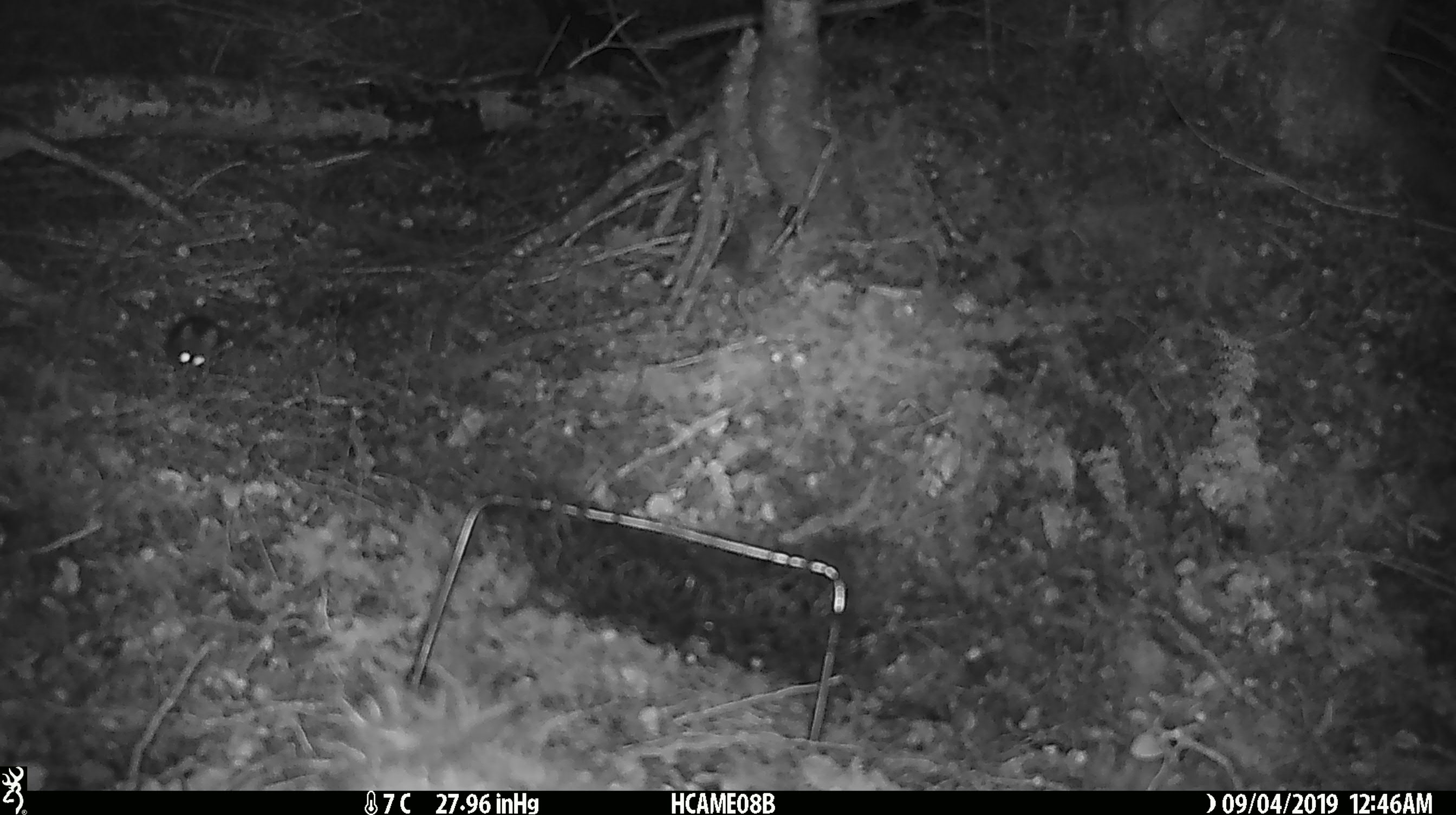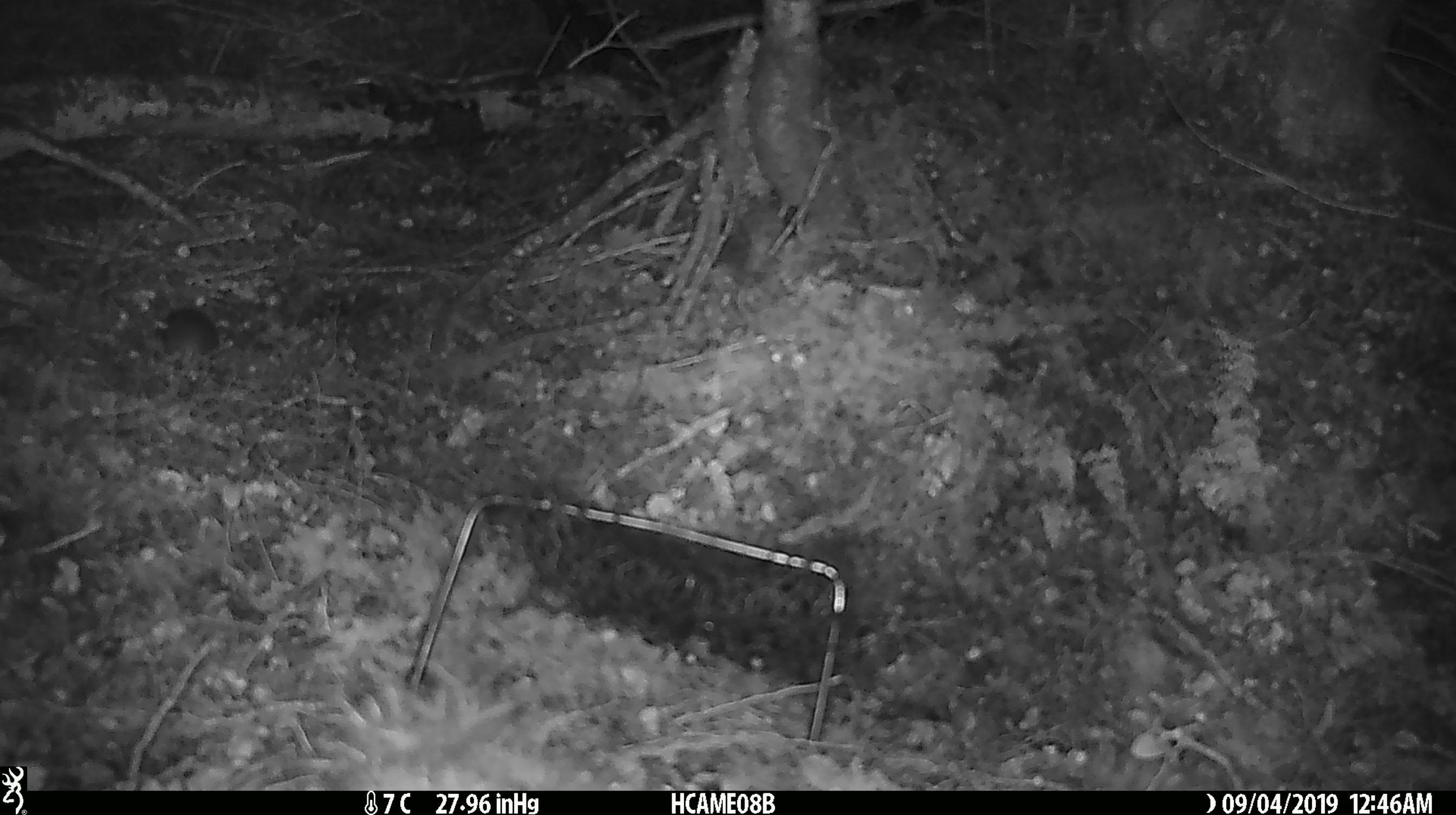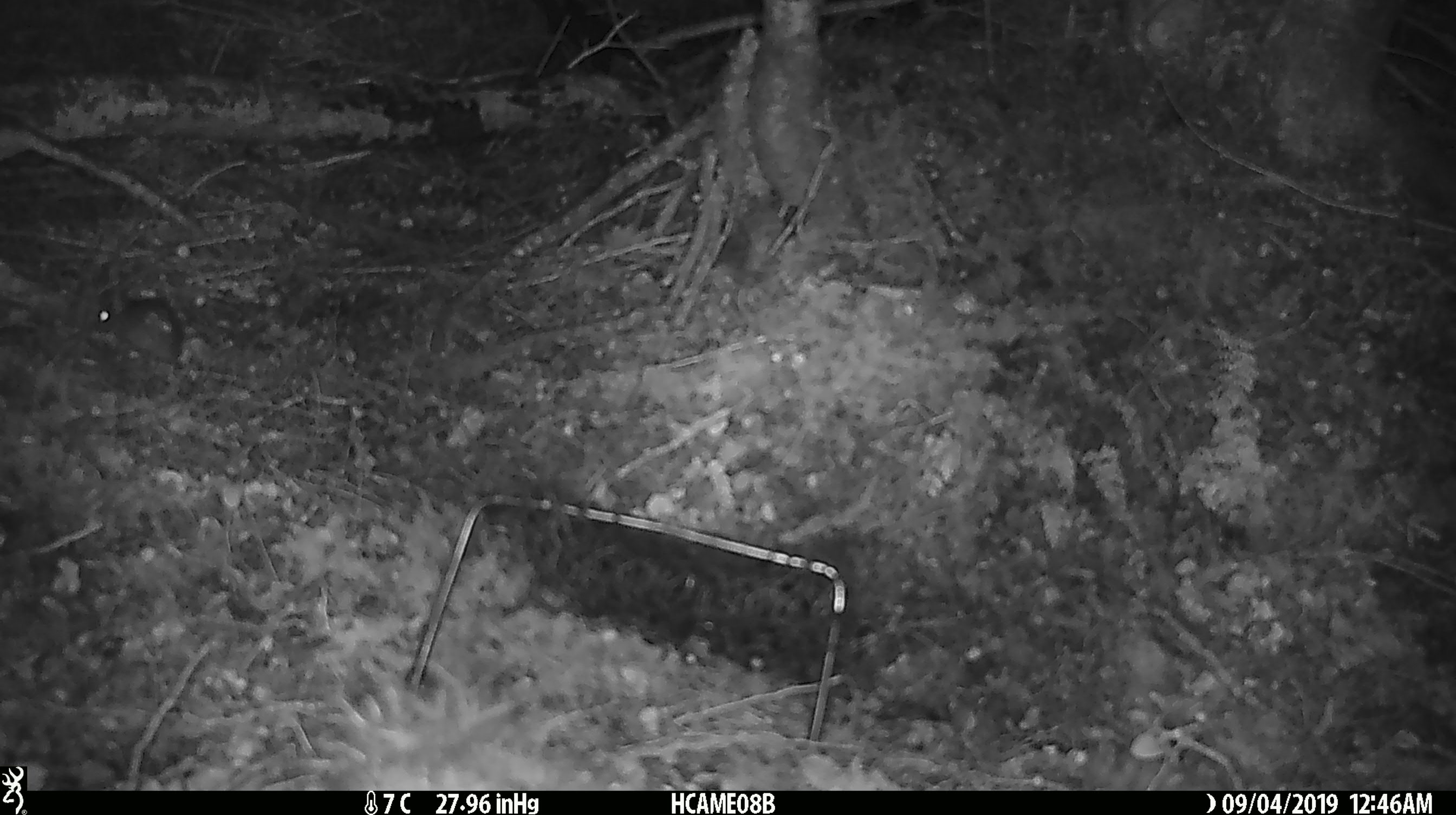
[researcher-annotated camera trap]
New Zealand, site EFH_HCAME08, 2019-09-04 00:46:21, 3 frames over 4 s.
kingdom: Animalia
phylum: Chordata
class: Mammalia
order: Rodentia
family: Muridae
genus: Mus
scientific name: Mus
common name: mouse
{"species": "mouse (Mus)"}